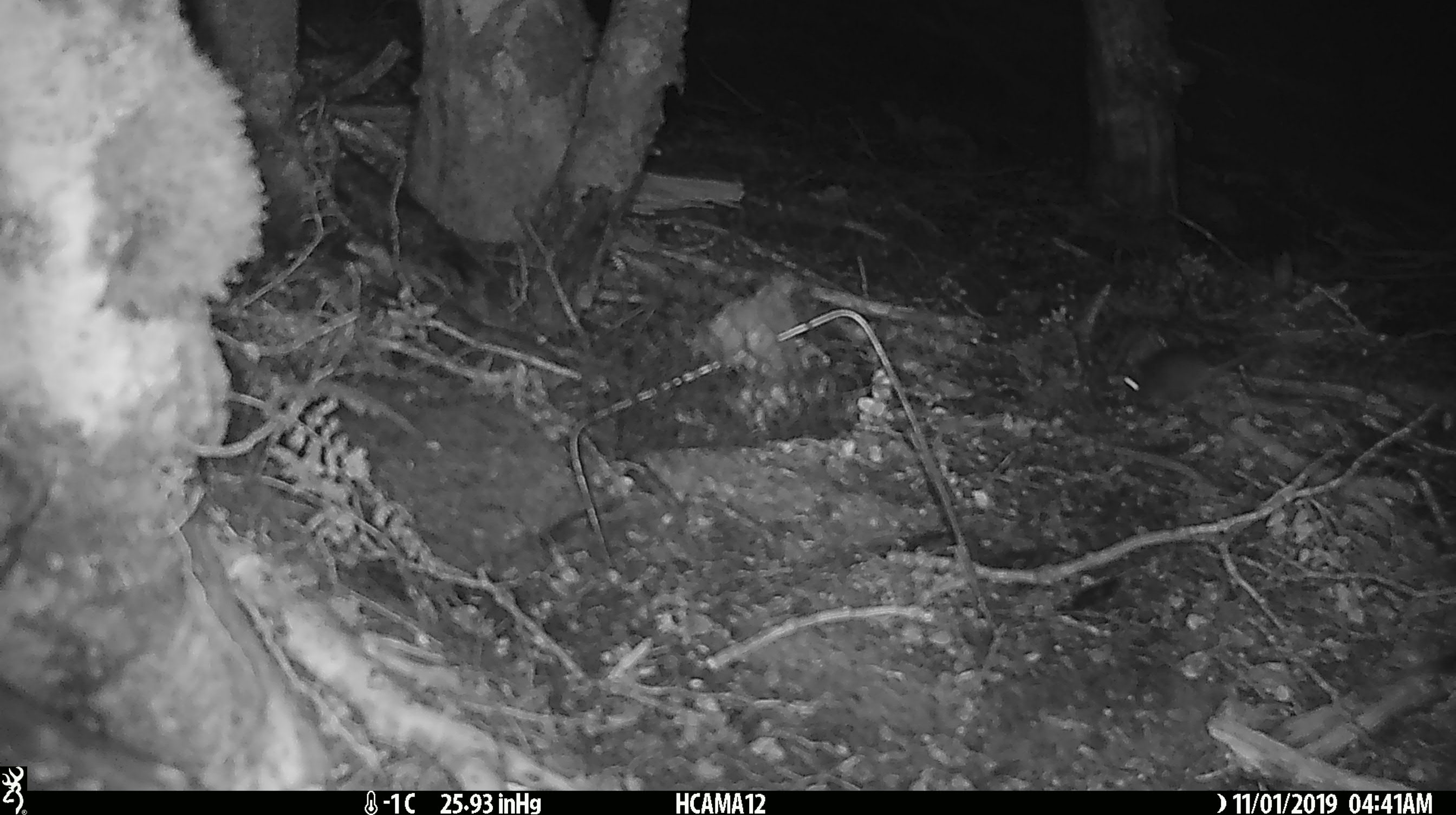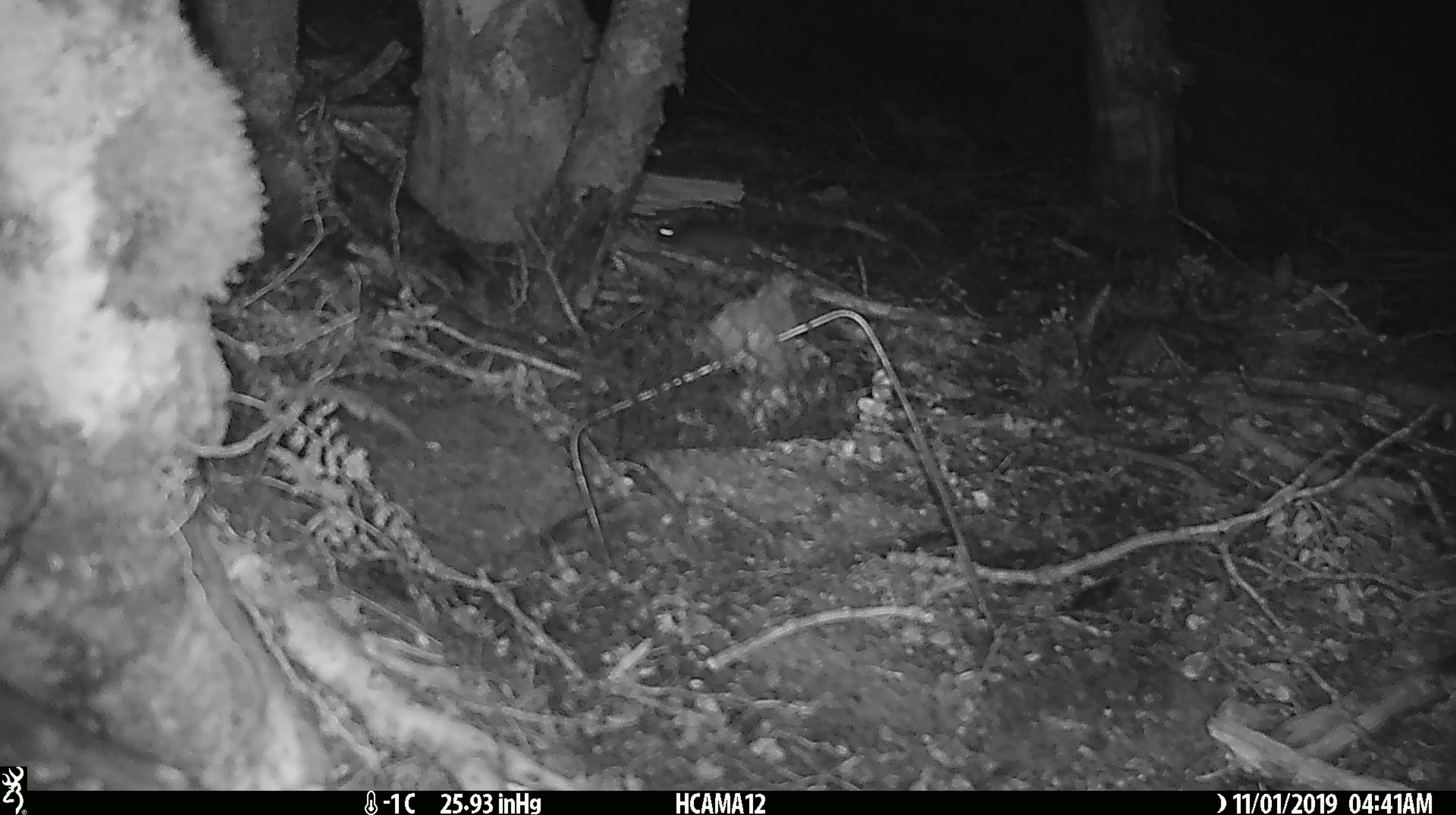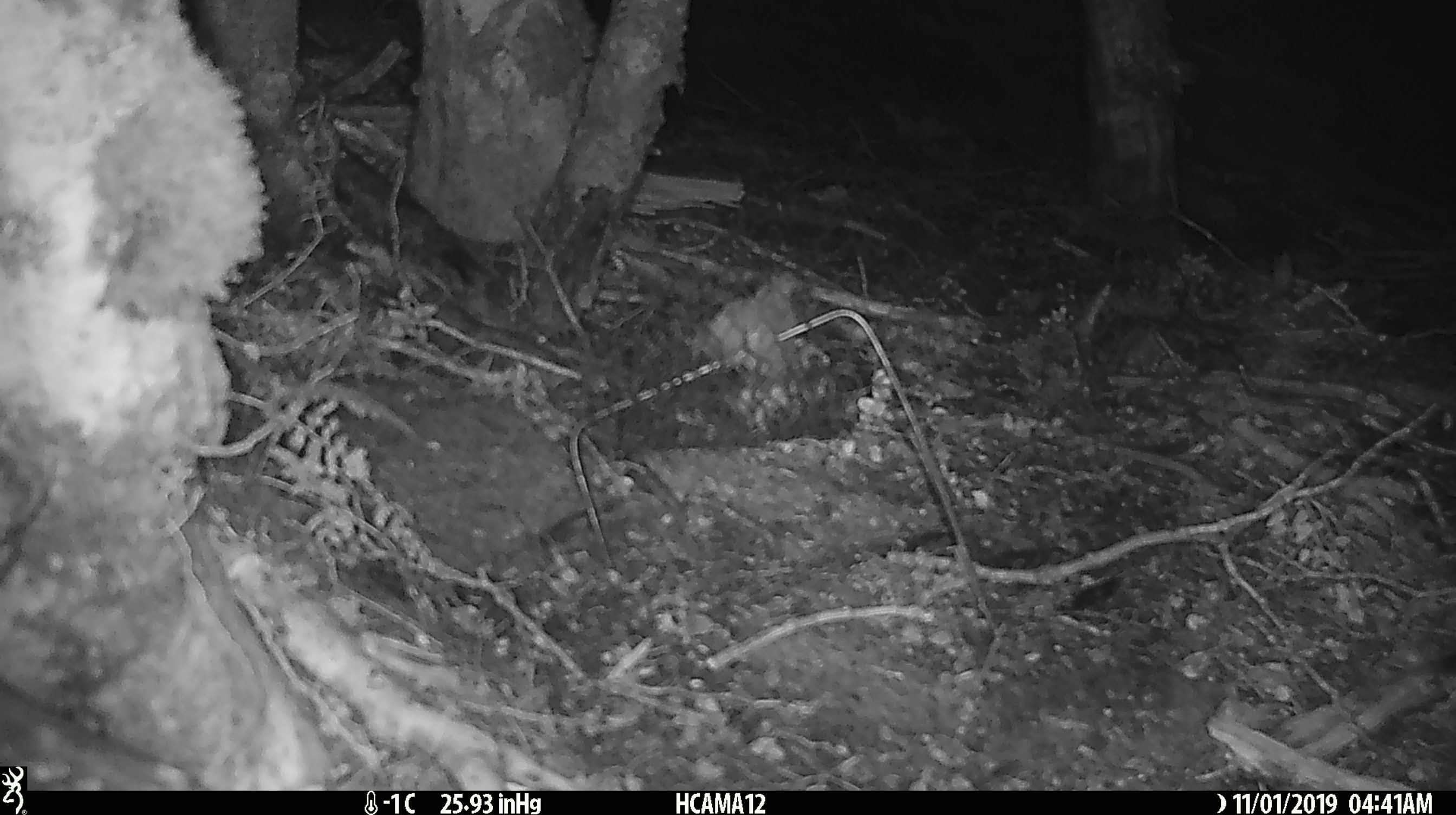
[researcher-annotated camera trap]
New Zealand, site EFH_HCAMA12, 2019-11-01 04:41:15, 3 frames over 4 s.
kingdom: Animalia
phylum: Chordata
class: Mammalia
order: Rodentia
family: Muridae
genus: Mus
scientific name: Mus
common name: mouse